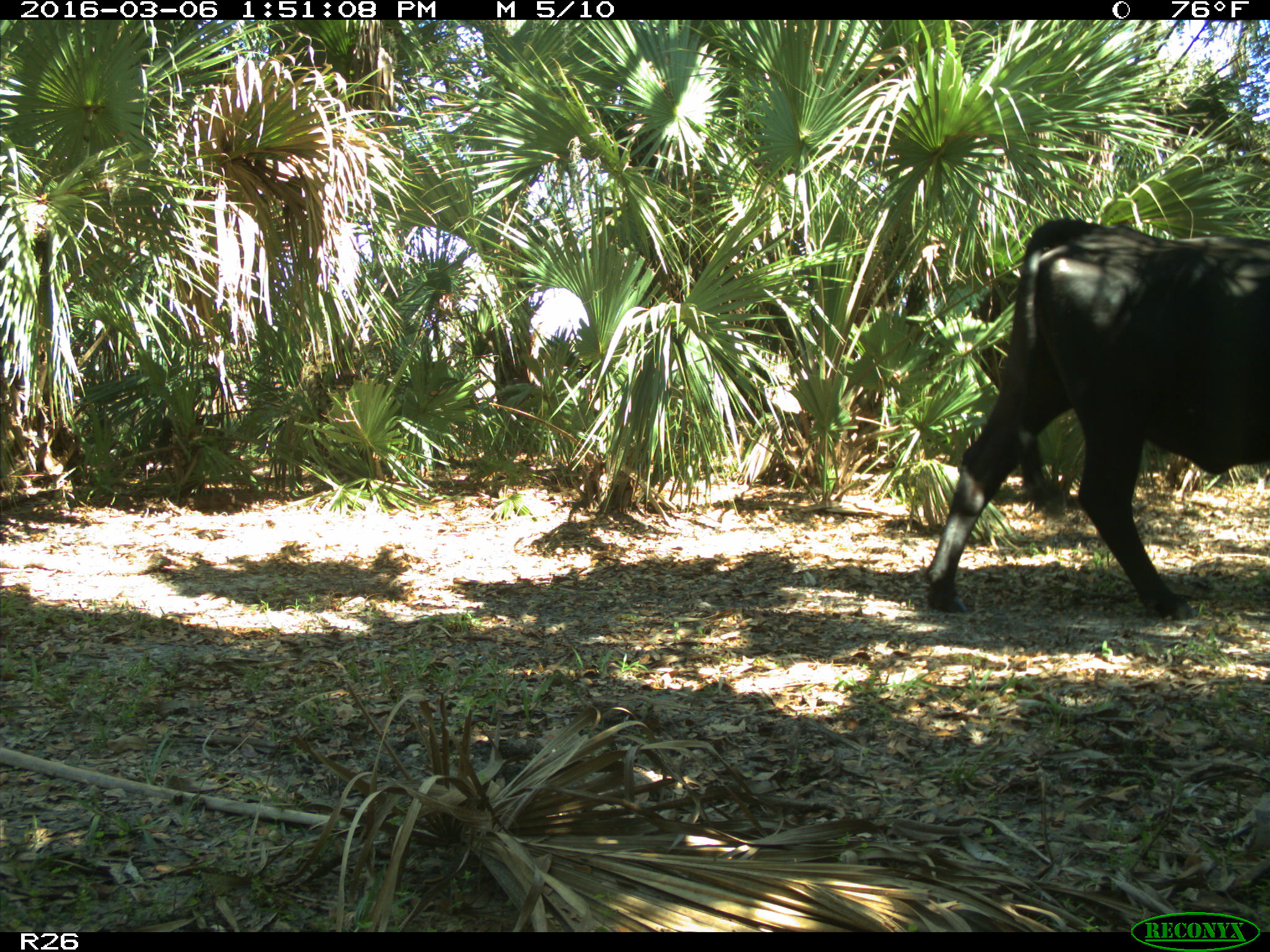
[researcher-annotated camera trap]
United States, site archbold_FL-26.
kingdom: Animalia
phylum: Chordata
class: Mammalia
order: Artiodactyla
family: Bovidae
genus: Bos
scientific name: Bos taurus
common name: domestic cow